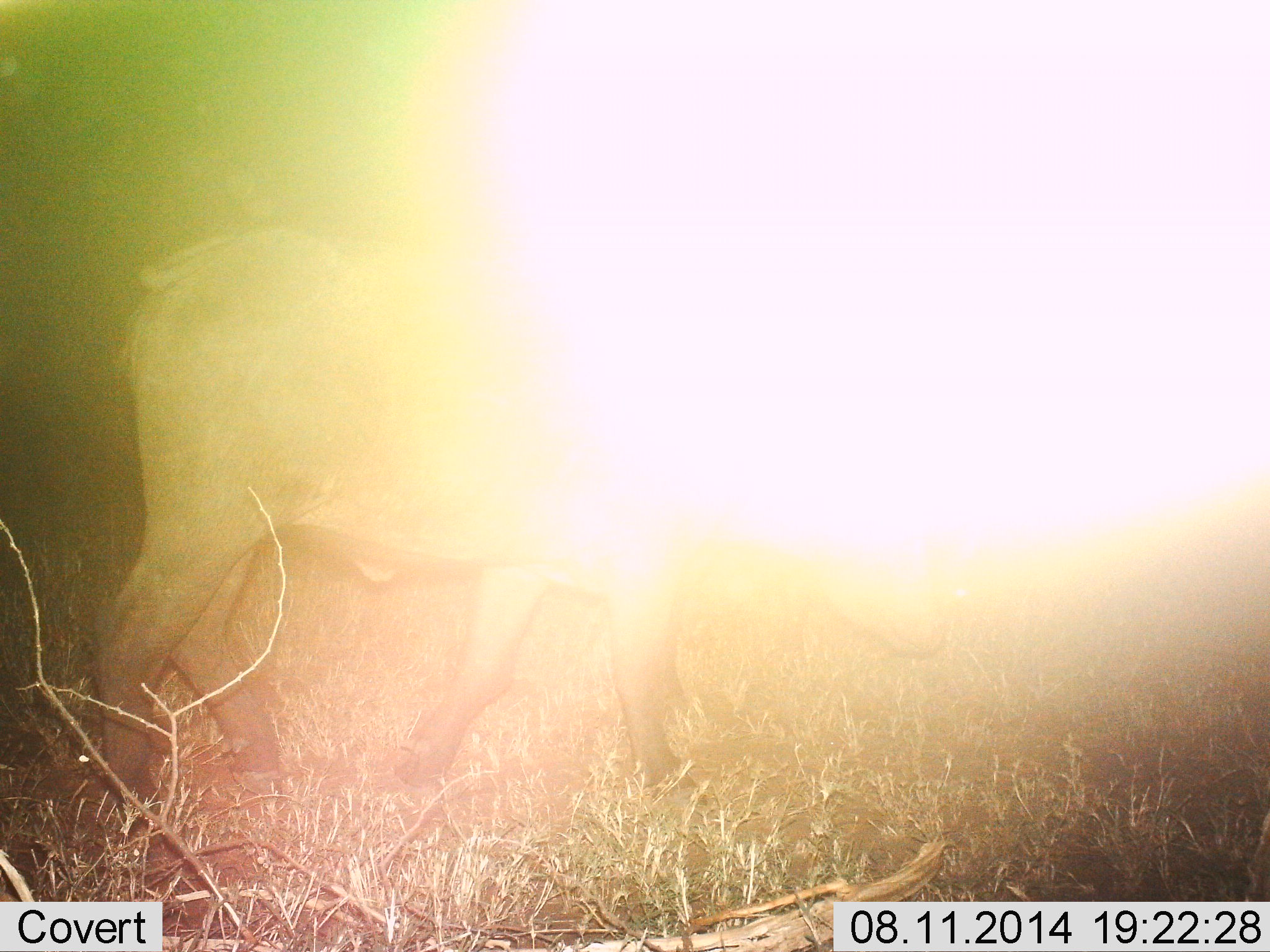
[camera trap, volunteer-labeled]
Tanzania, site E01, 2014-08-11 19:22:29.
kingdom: Animalia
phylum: Chordata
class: Mammalia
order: Artiodactyla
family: Bovidae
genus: Syncerus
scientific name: Syncerus caffer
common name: cape buffalo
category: buffalo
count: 1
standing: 29%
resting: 0%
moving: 71%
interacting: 0%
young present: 0%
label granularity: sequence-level